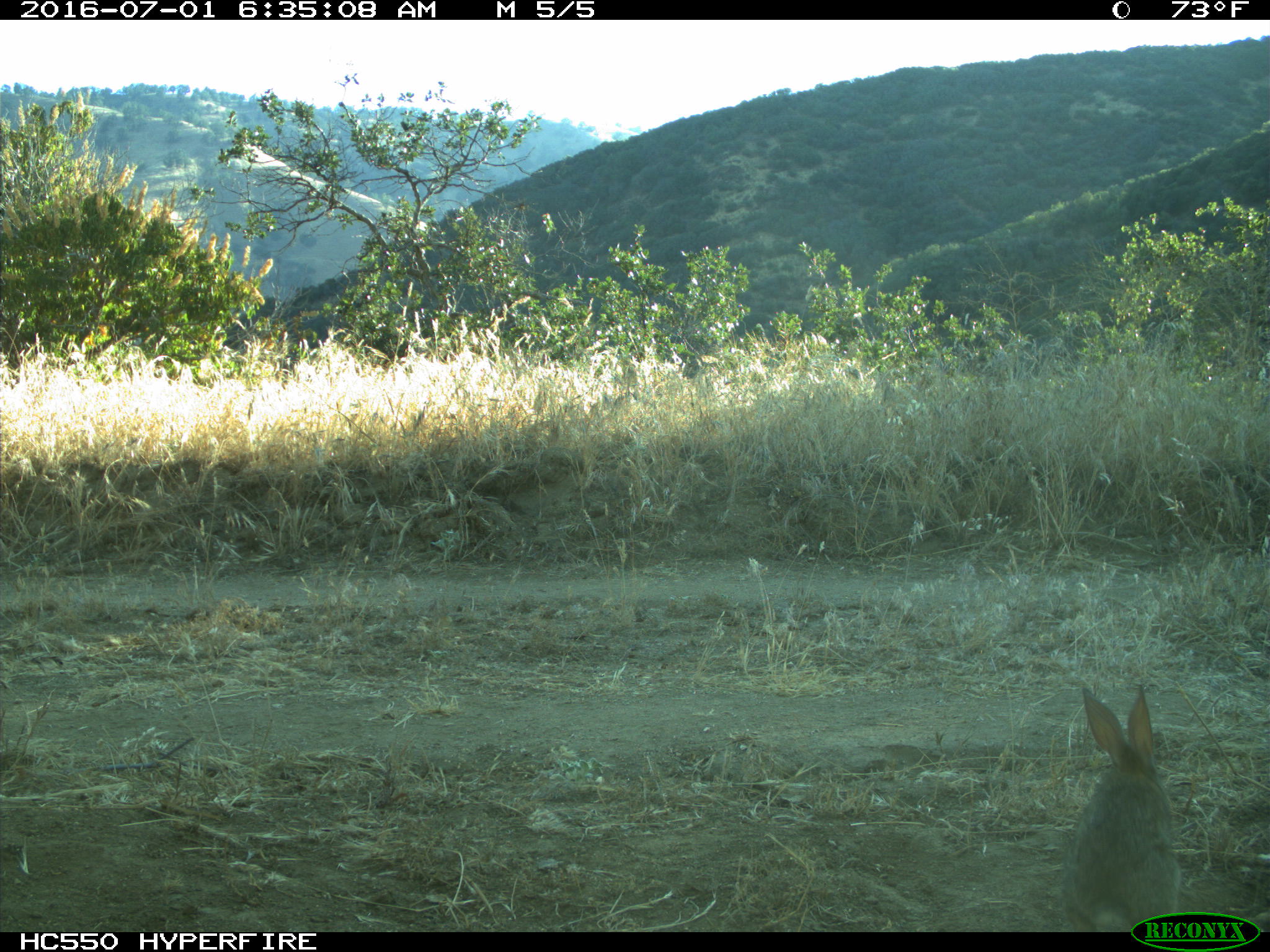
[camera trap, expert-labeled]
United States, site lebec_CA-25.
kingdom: Animalia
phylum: Chordata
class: Mammalia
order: Lagomorpha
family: Leporidae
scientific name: Leporidae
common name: rabbits and hares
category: unidentified rabbit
Unidentified rabbit (rabbits and hares) (Leporidae).